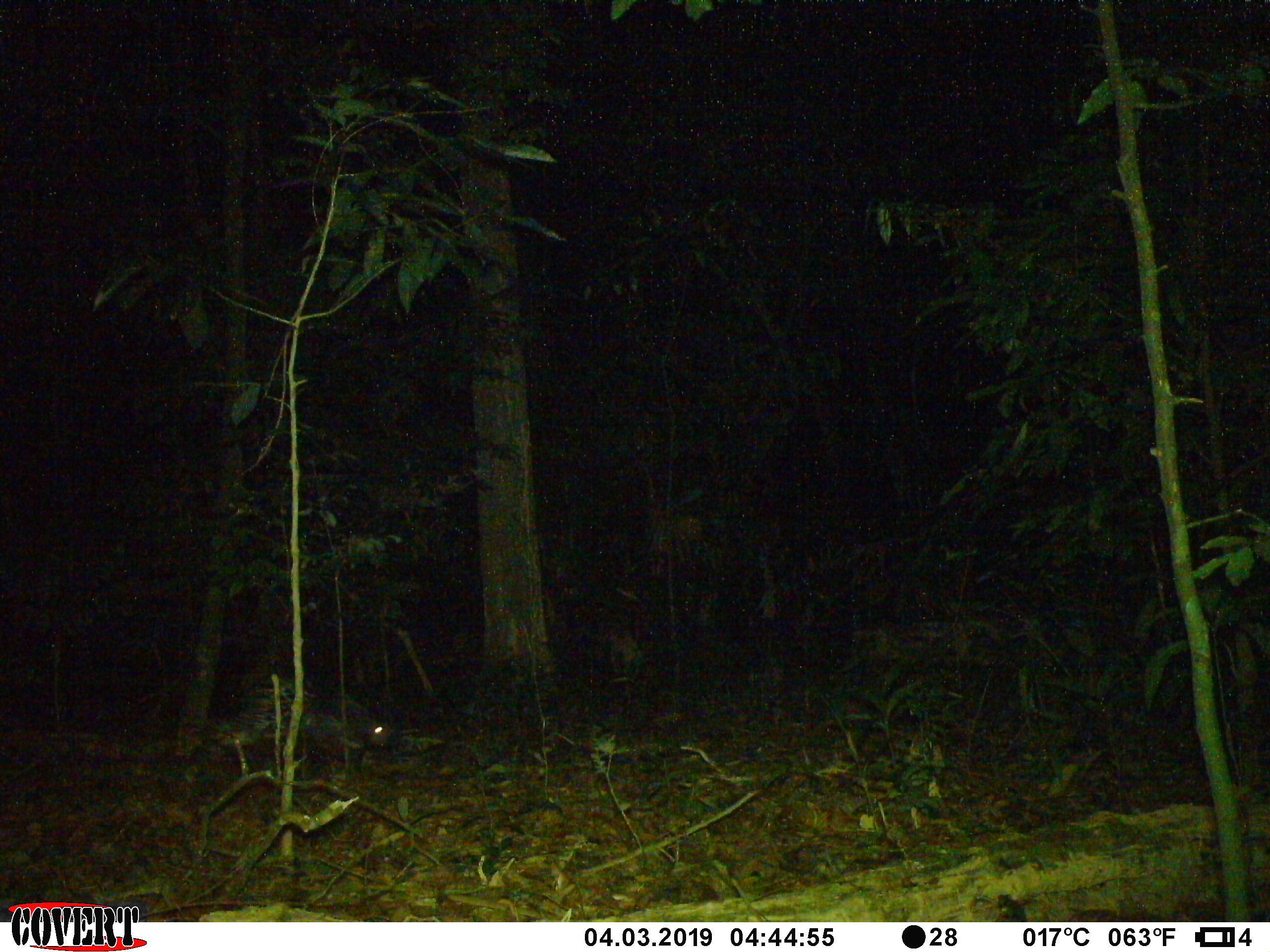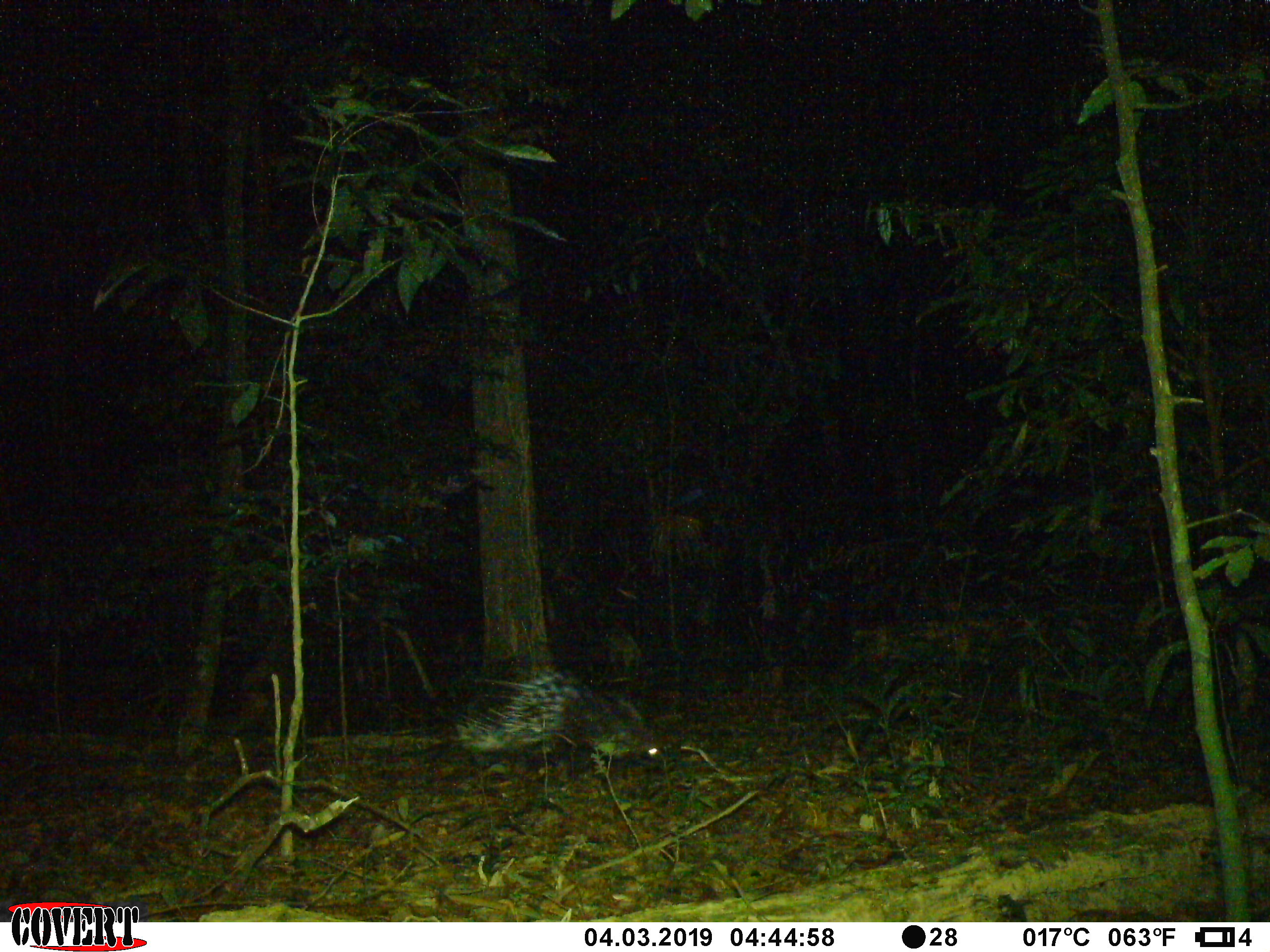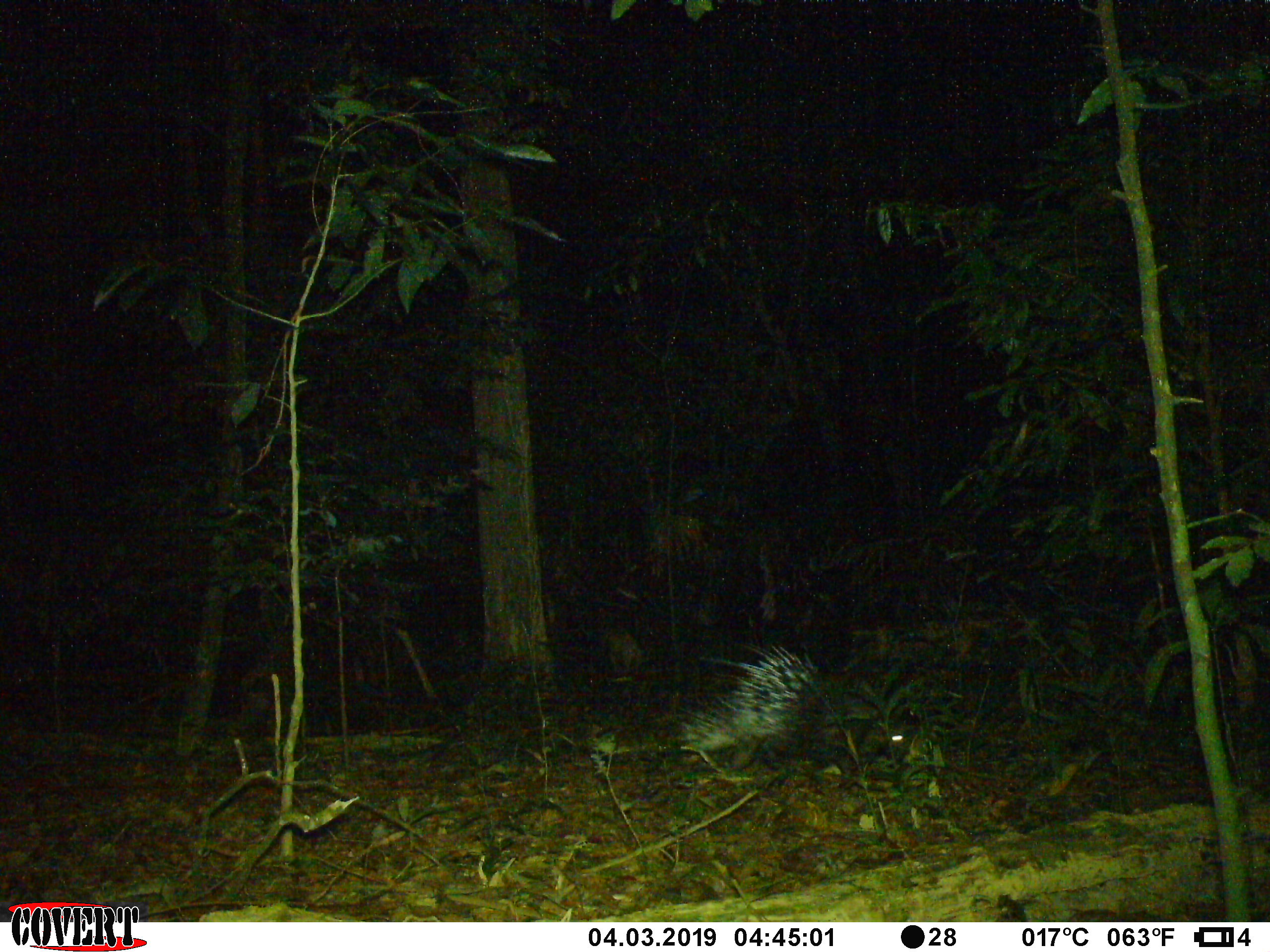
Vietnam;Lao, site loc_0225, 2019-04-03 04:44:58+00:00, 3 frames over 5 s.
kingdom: Animalia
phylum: Chordata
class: Mammalia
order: Rodentia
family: Hystricidae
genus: Hystrix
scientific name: Hystrix brachyura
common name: malayan porcupine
Malayan porcupine (Hystrix brachyura). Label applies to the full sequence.